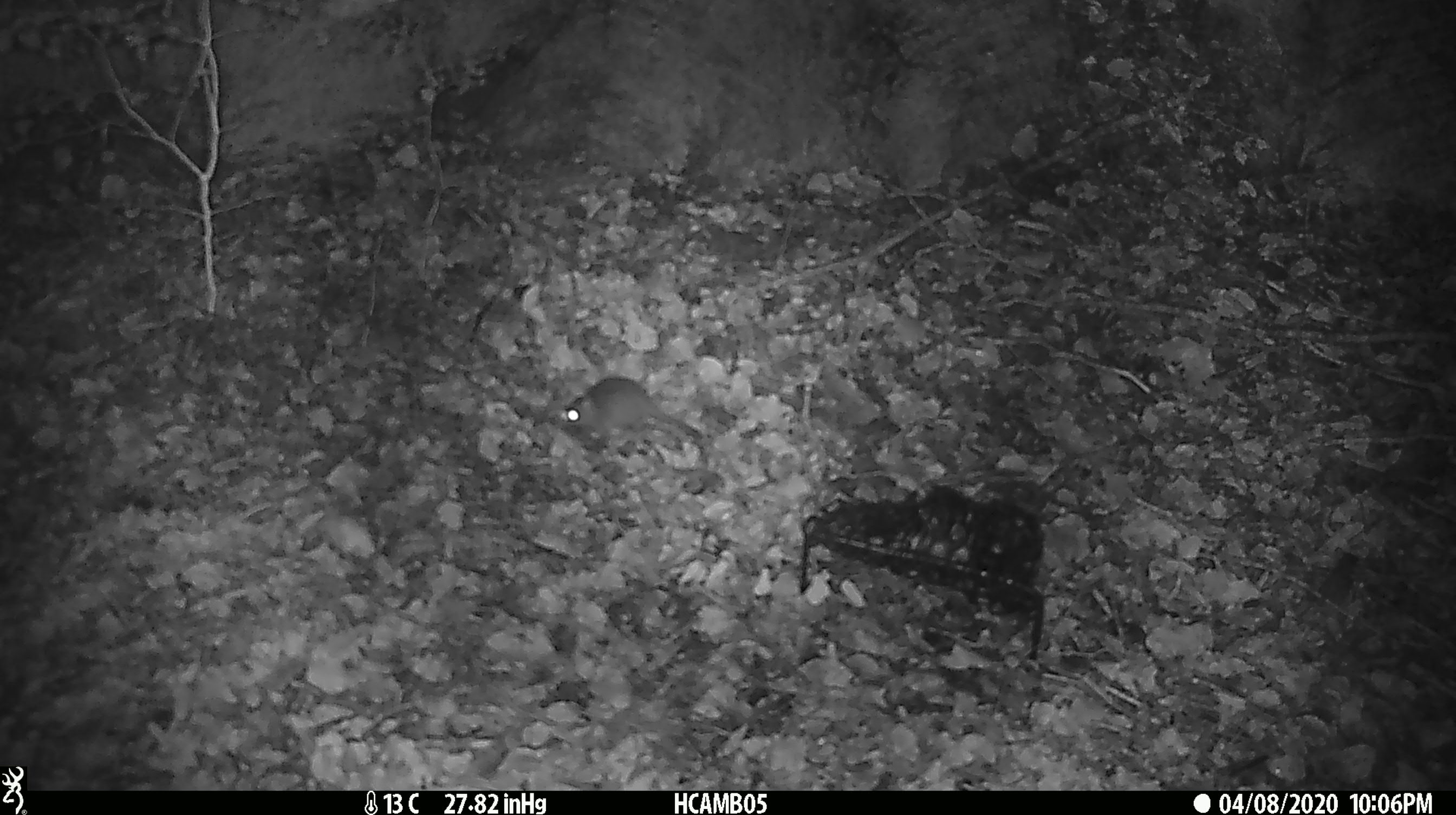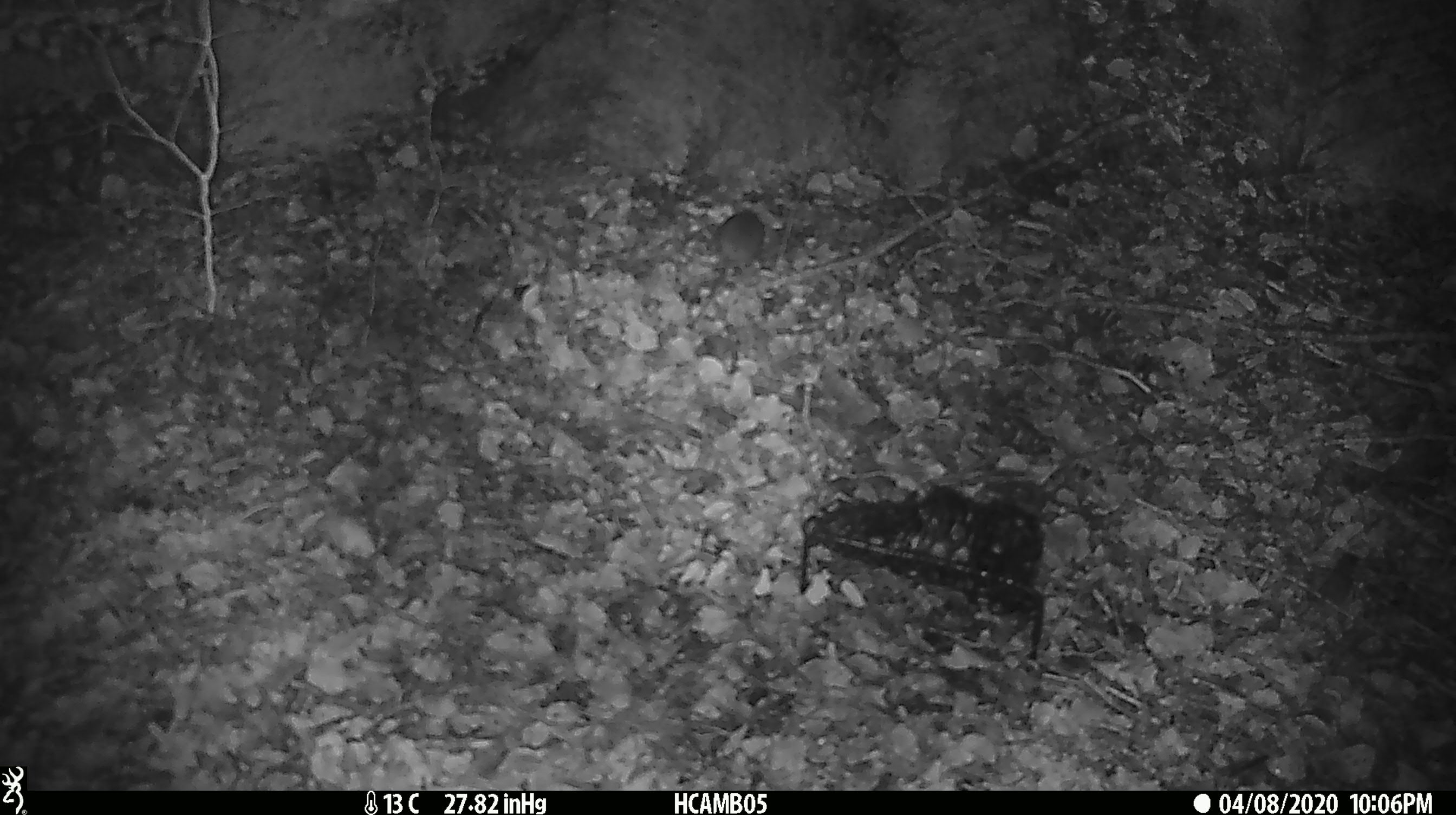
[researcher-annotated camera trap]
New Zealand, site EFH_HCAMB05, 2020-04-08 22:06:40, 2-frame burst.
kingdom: Animalia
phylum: Chordata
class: Mammalia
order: Rodentia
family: Muridae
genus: Mus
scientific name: Mus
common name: mouse